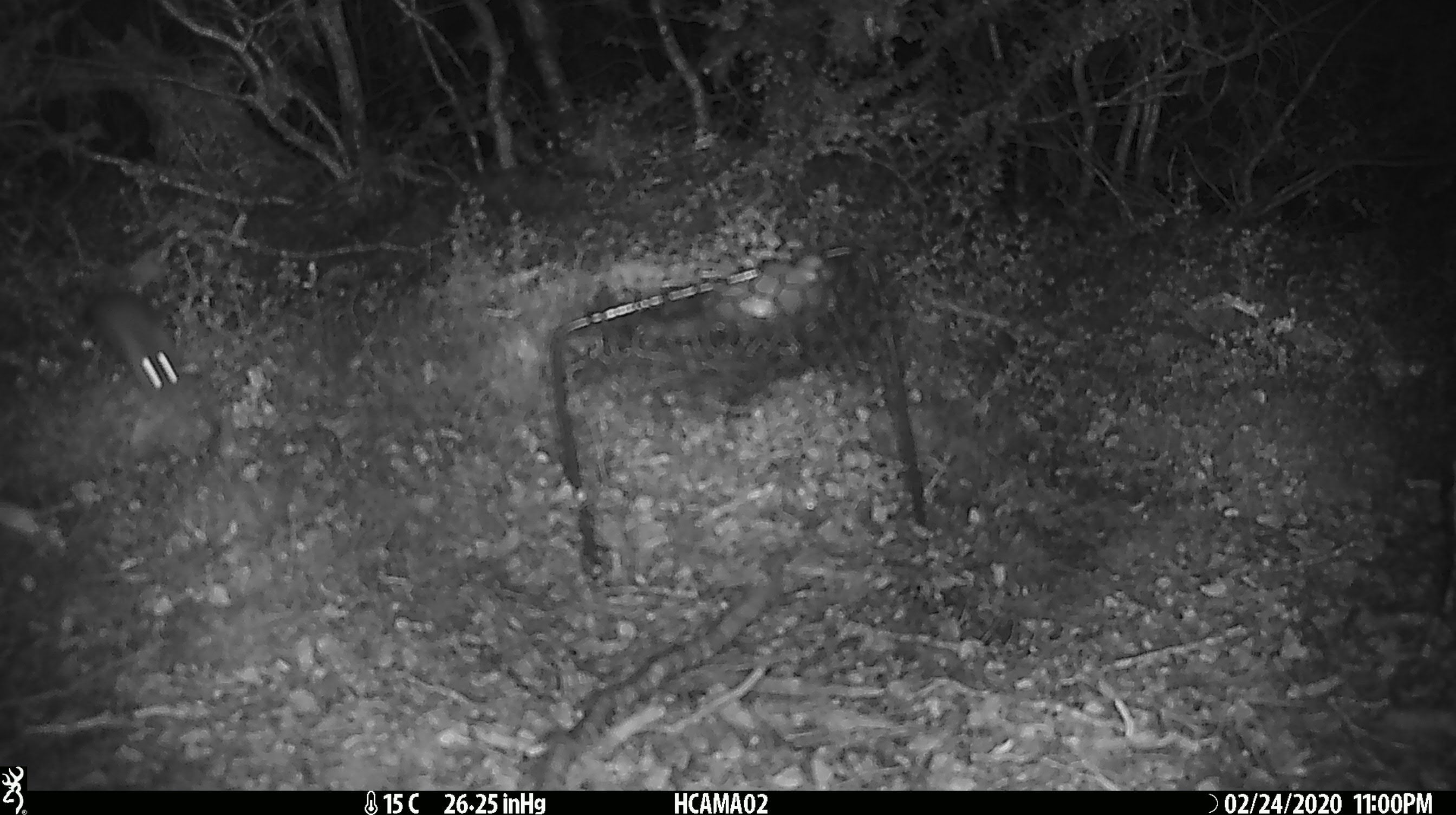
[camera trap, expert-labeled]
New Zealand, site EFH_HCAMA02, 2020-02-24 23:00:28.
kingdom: Animalia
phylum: Chordata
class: Mammalia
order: Rodentia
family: Muridae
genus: Mus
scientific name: Mus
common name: mouse